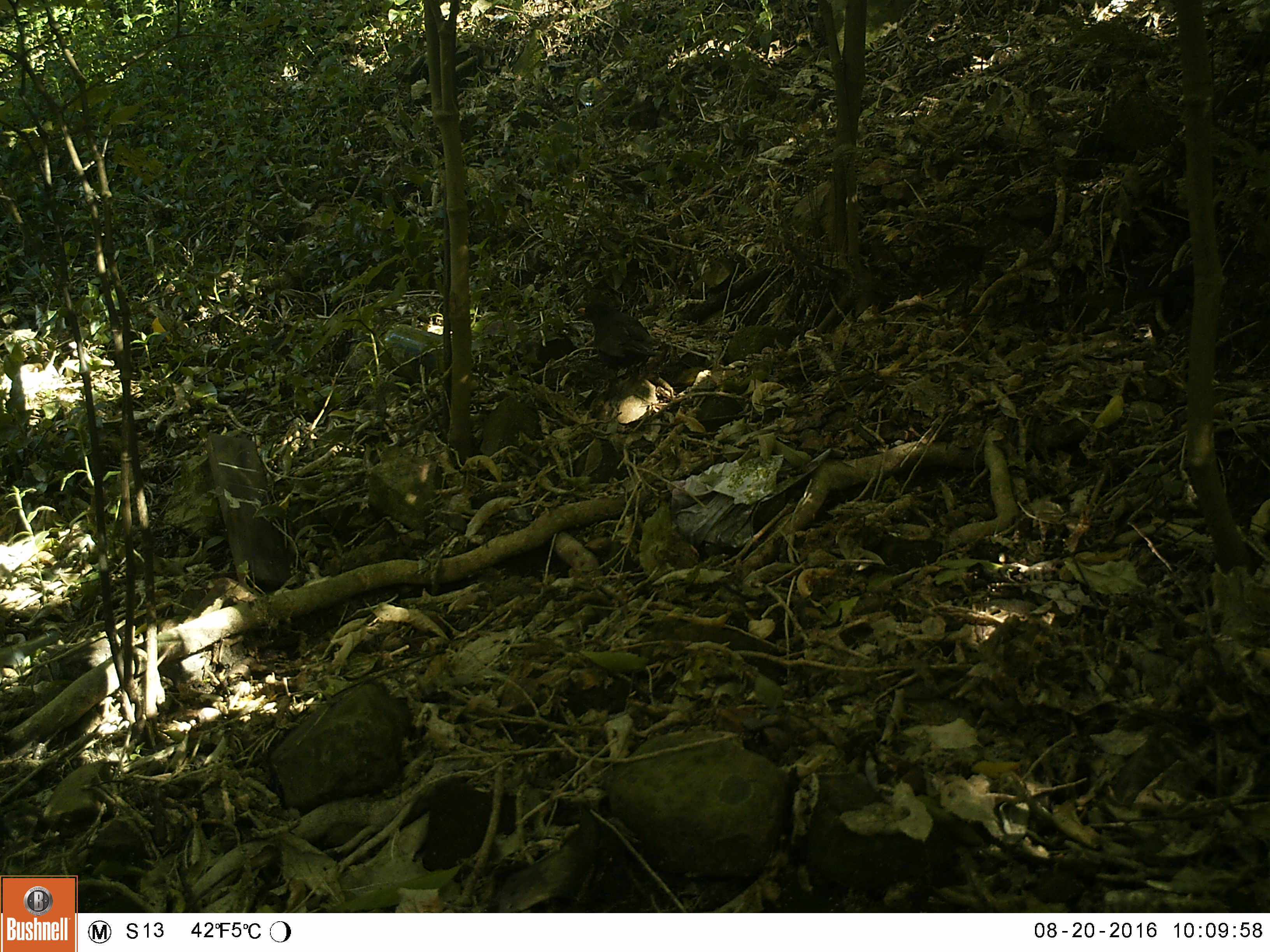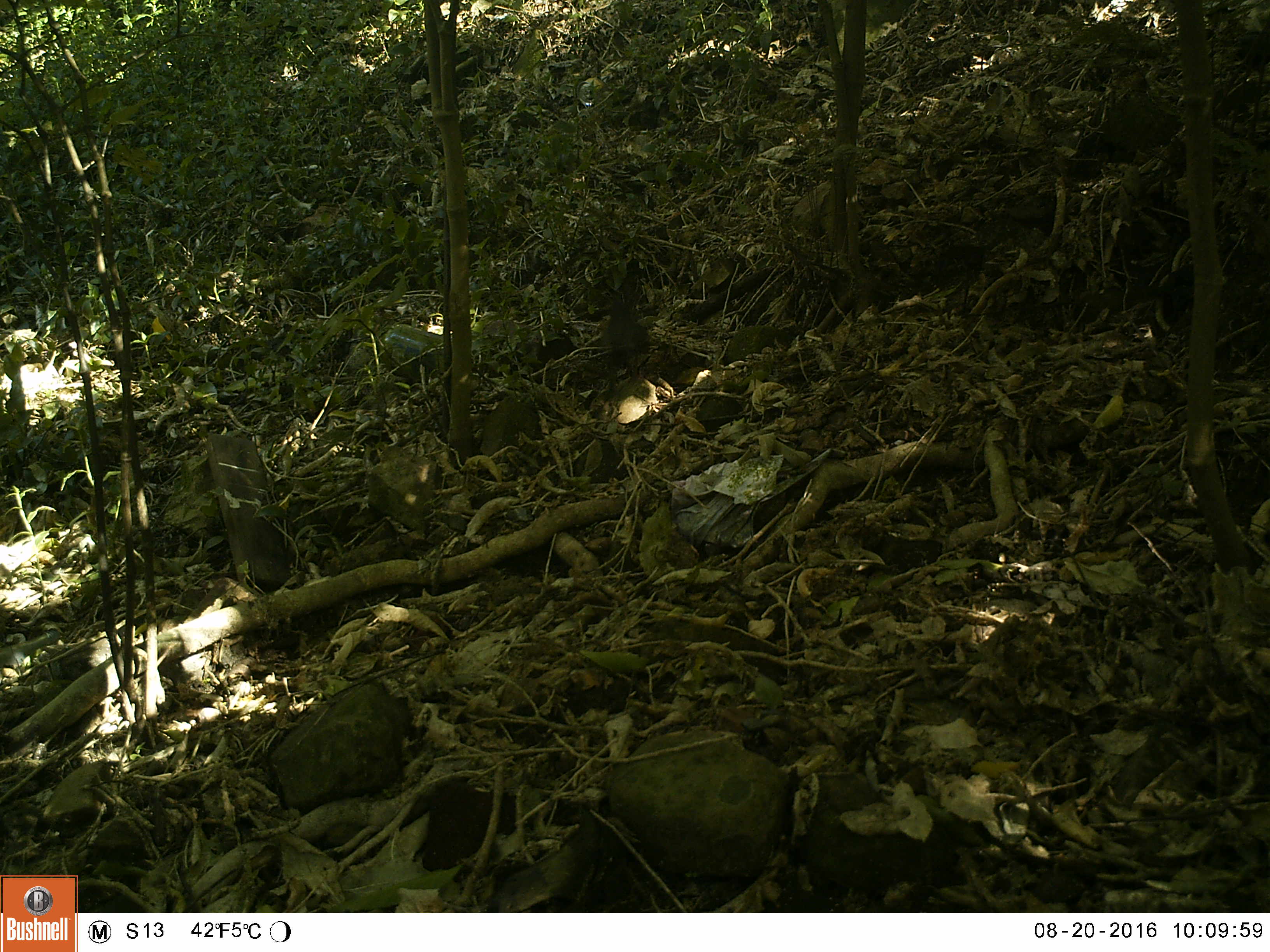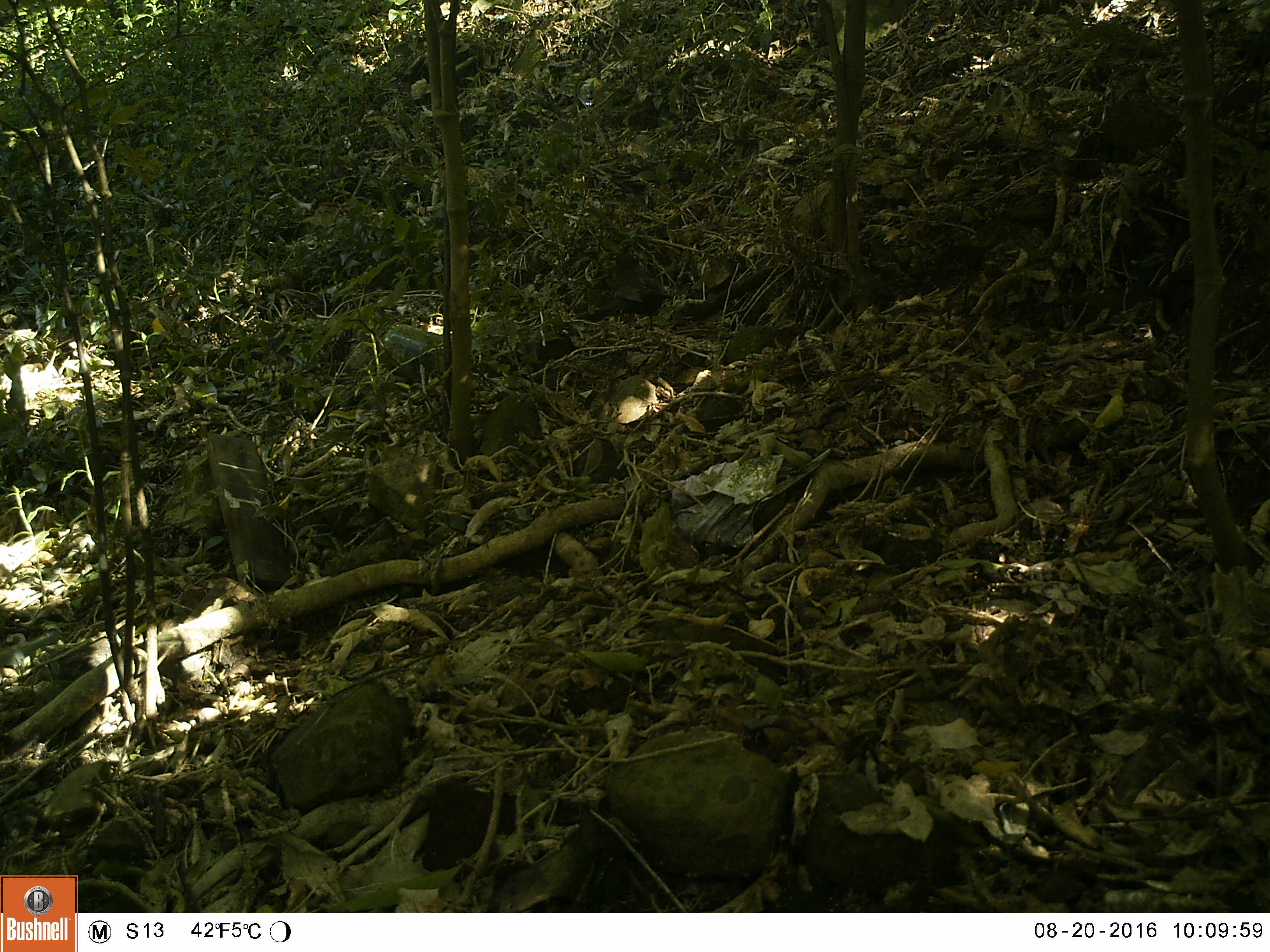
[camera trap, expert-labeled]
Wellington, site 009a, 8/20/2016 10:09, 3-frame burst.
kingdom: Animalia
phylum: Chordata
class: Aves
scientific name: Aves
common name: bird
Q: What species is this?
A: Bird (Aves).